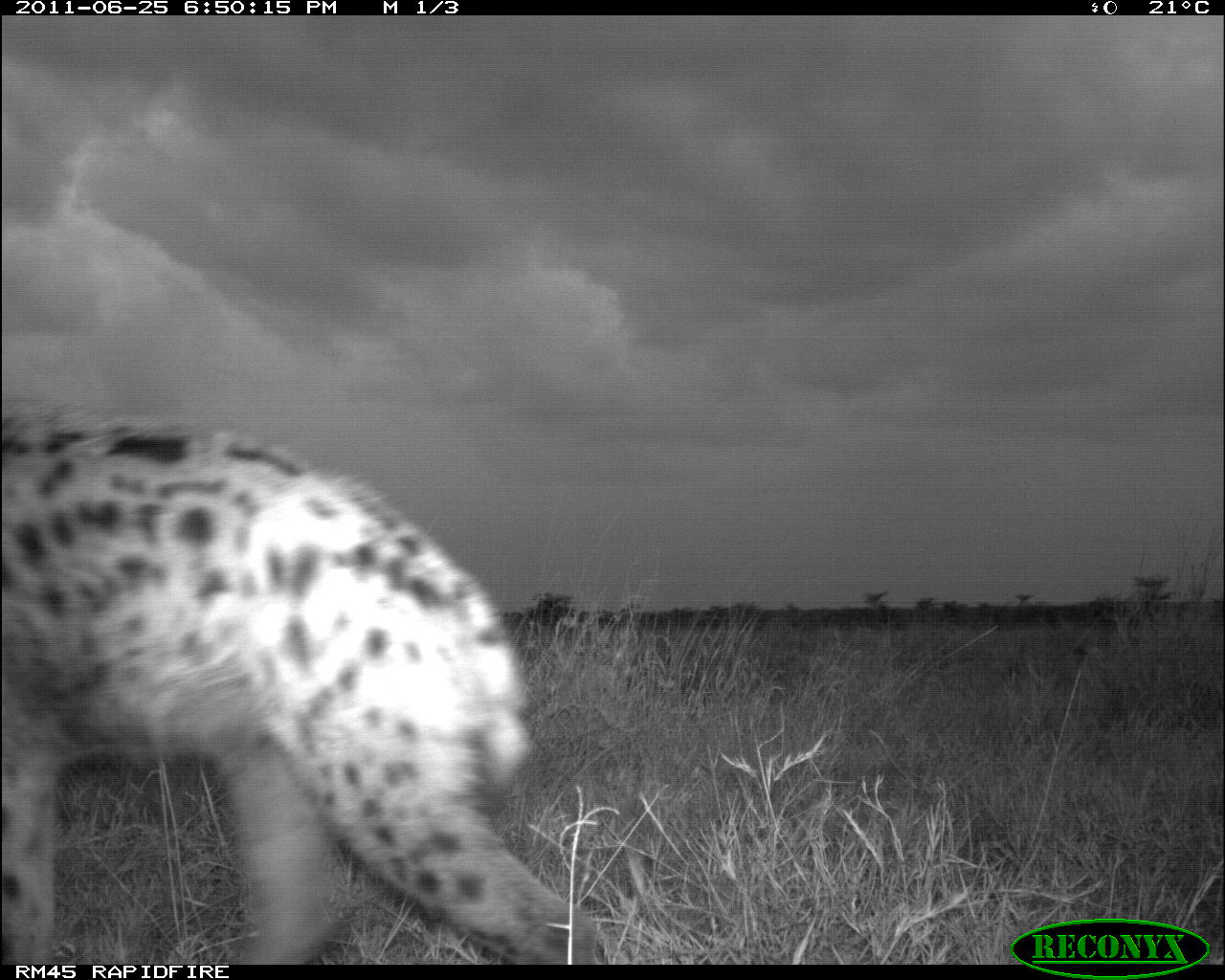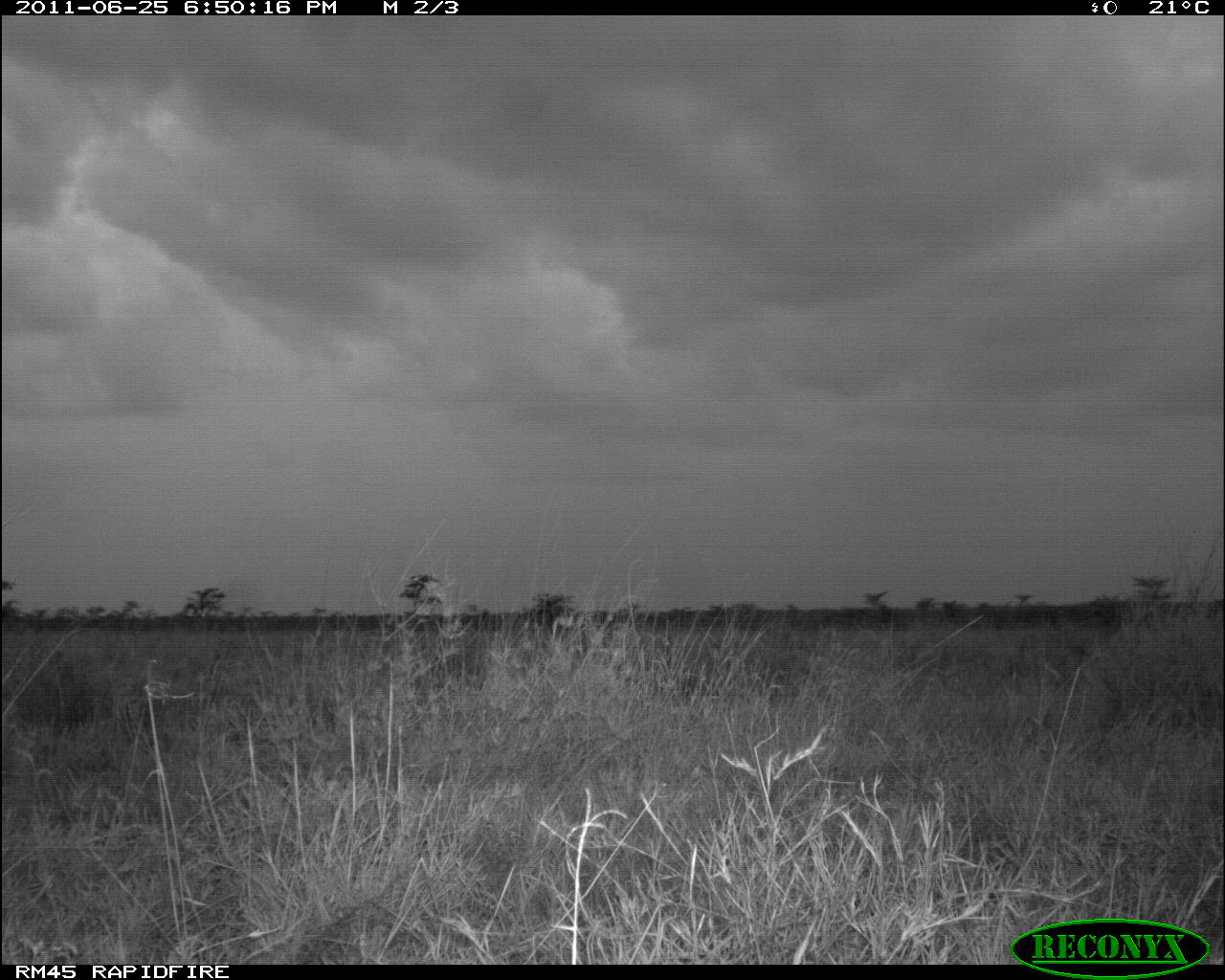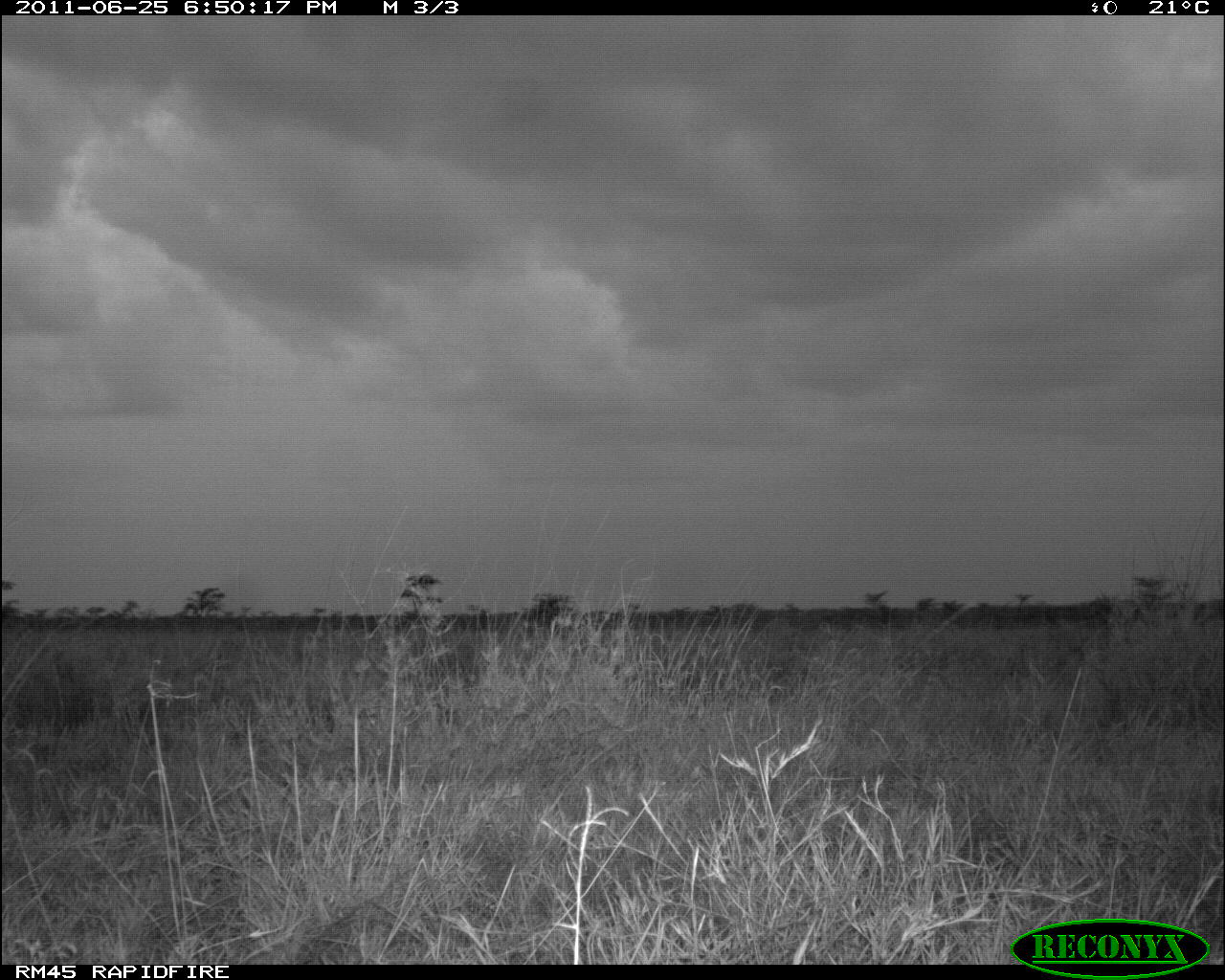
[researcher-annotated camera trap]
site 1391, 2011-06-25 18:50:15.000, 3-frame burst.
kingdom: Animalia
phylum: Chordata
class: Mammalia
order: Carnivora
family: Hyaenidae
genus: Crocuta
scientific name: Crocuta crocuta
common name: spotted hyena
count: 1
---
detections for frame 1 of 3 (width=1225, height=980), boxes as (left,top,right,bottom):
crocuta crocuta: (1,396,597,963)